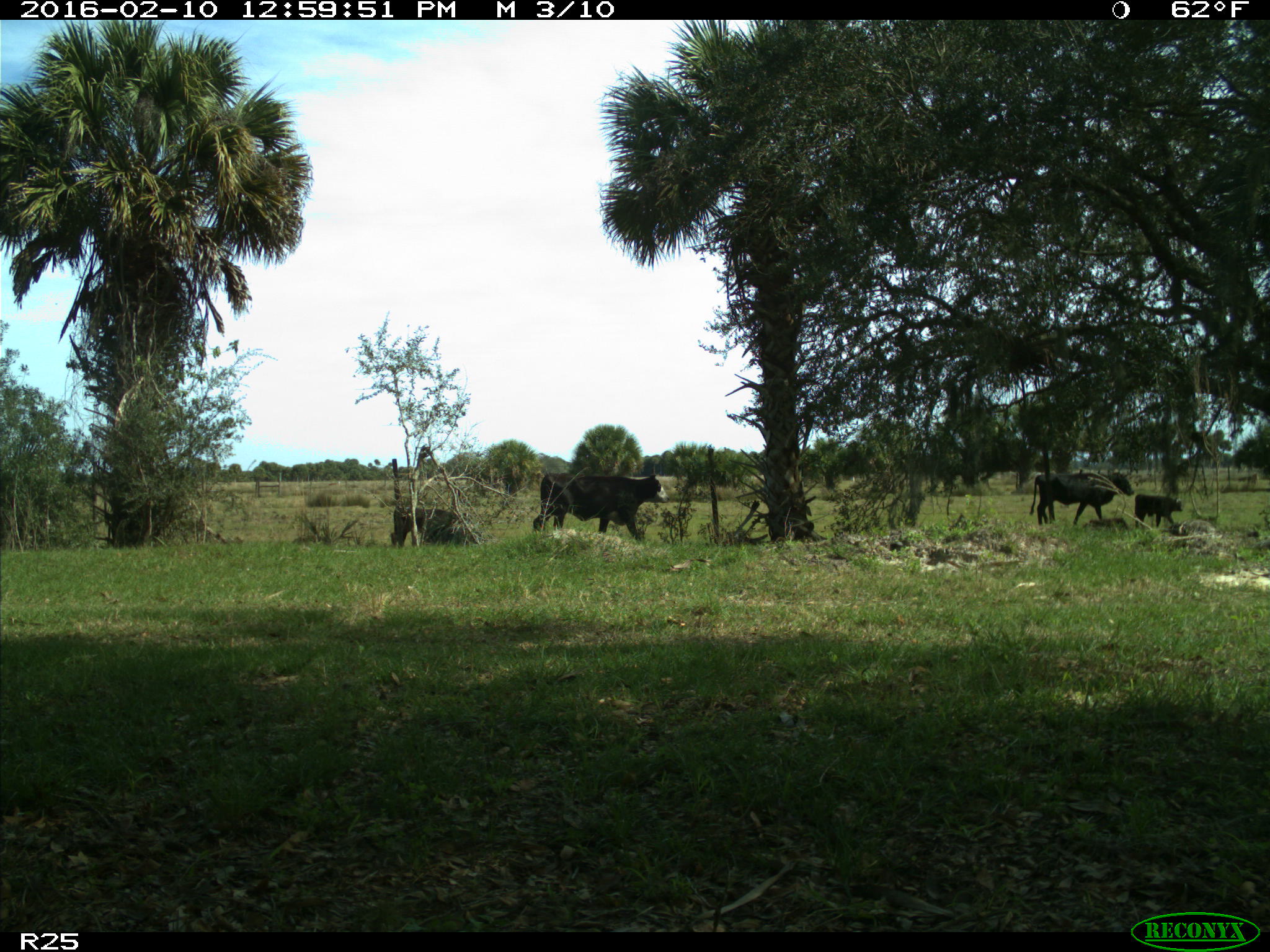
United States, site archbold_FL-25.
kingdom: Animalia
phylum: Chordata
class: Mammalia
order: Artiodactyla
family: Bovidae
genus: Bos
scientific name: Bos taurus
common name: domestic cow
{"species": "Bos taurus (domestic cow)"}